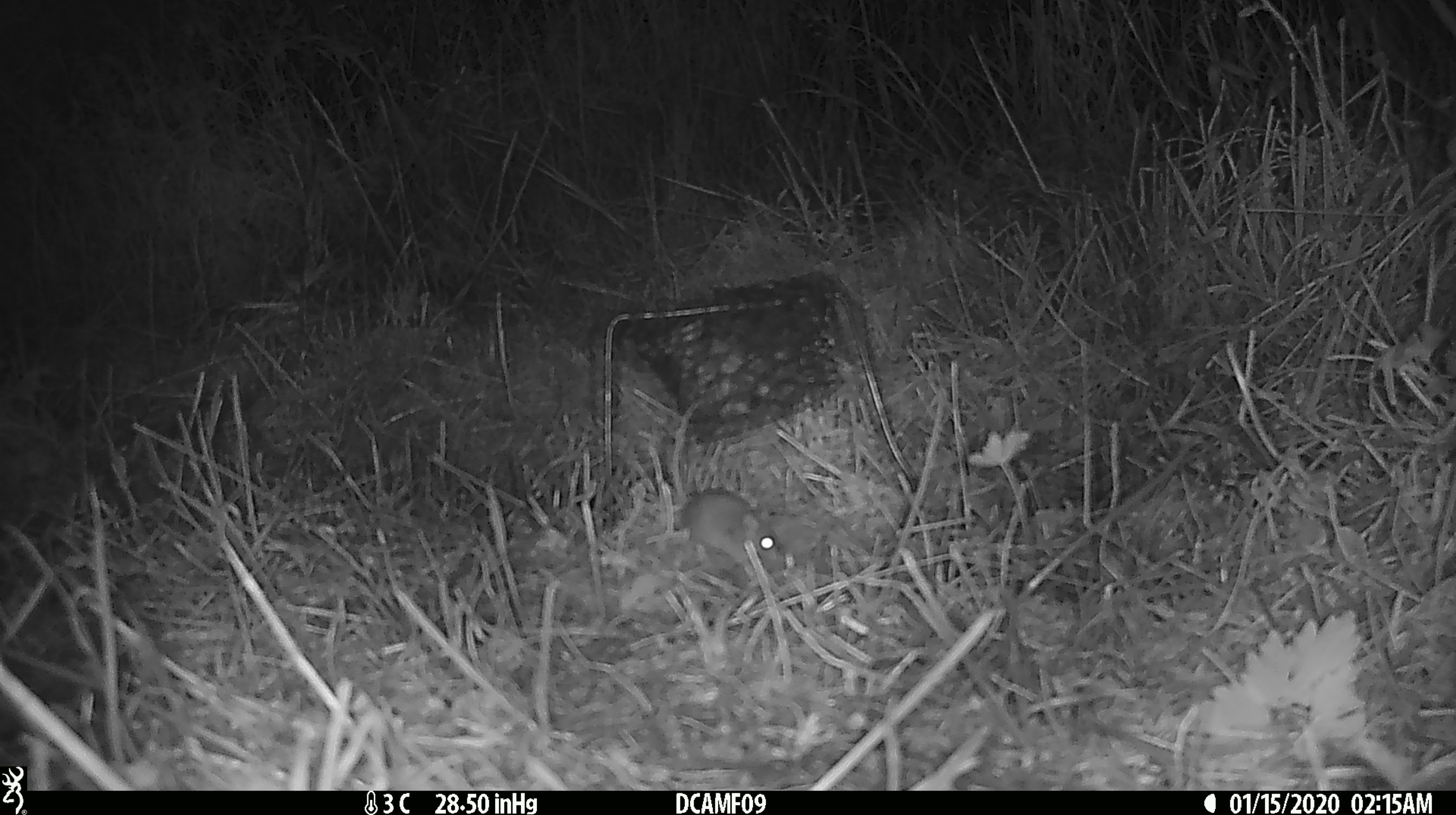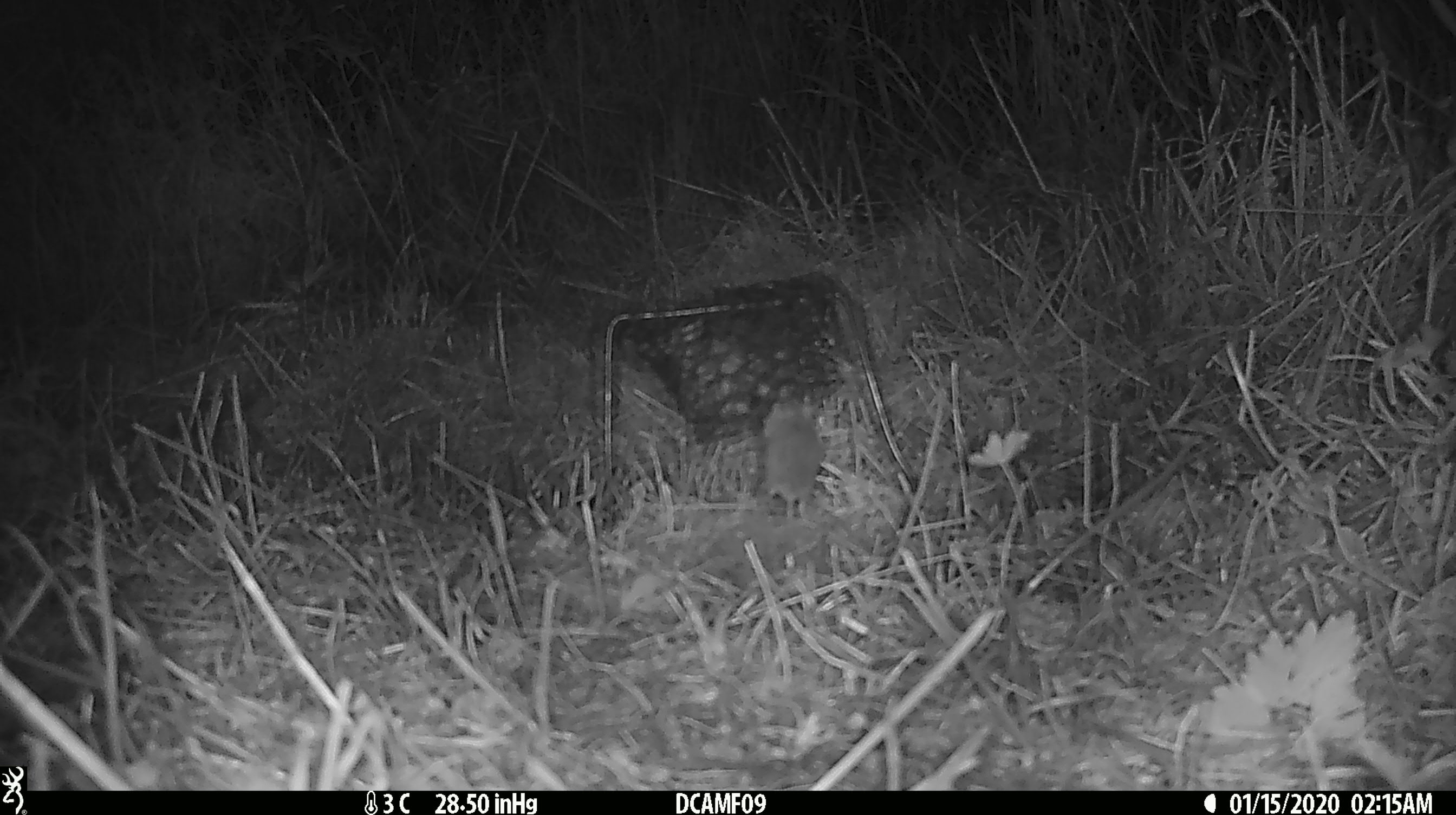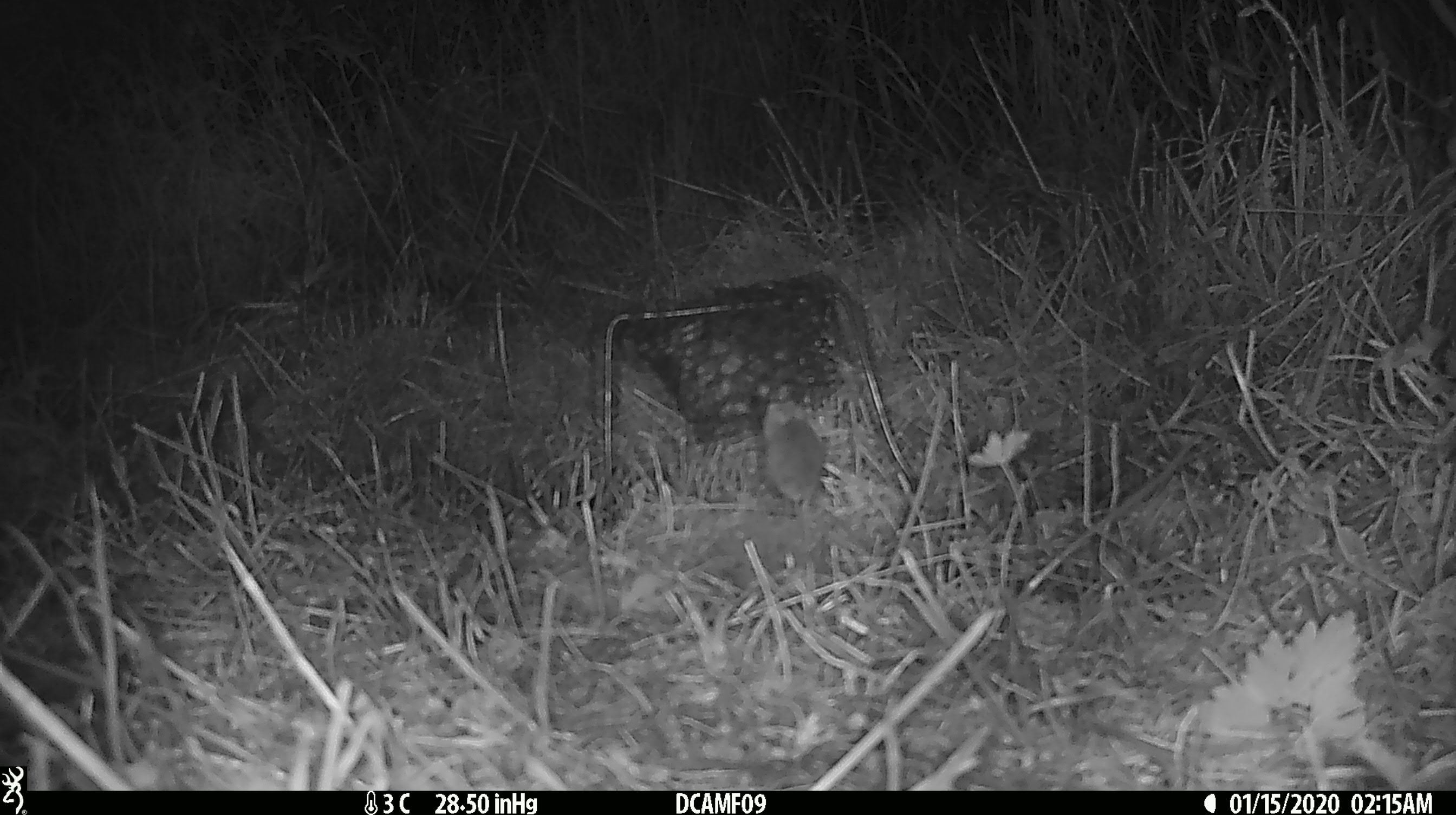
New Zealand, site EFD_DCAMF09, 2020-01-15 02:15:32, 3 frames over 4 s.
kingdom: Animalia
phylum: Chordata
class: Mammalia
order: Rodentia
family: Muridae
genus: Mus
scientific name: Mus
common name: mouse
Mouse (Mus).